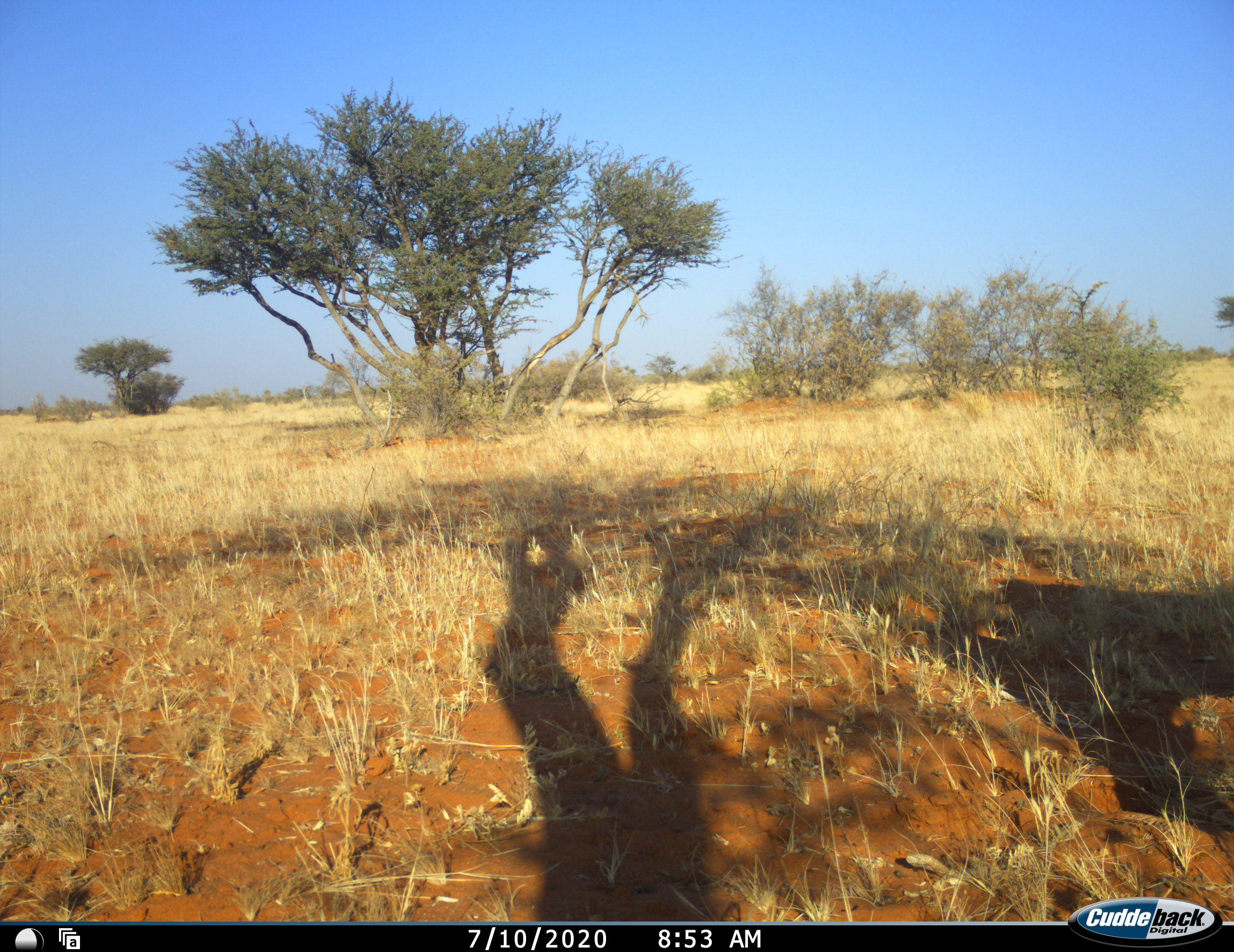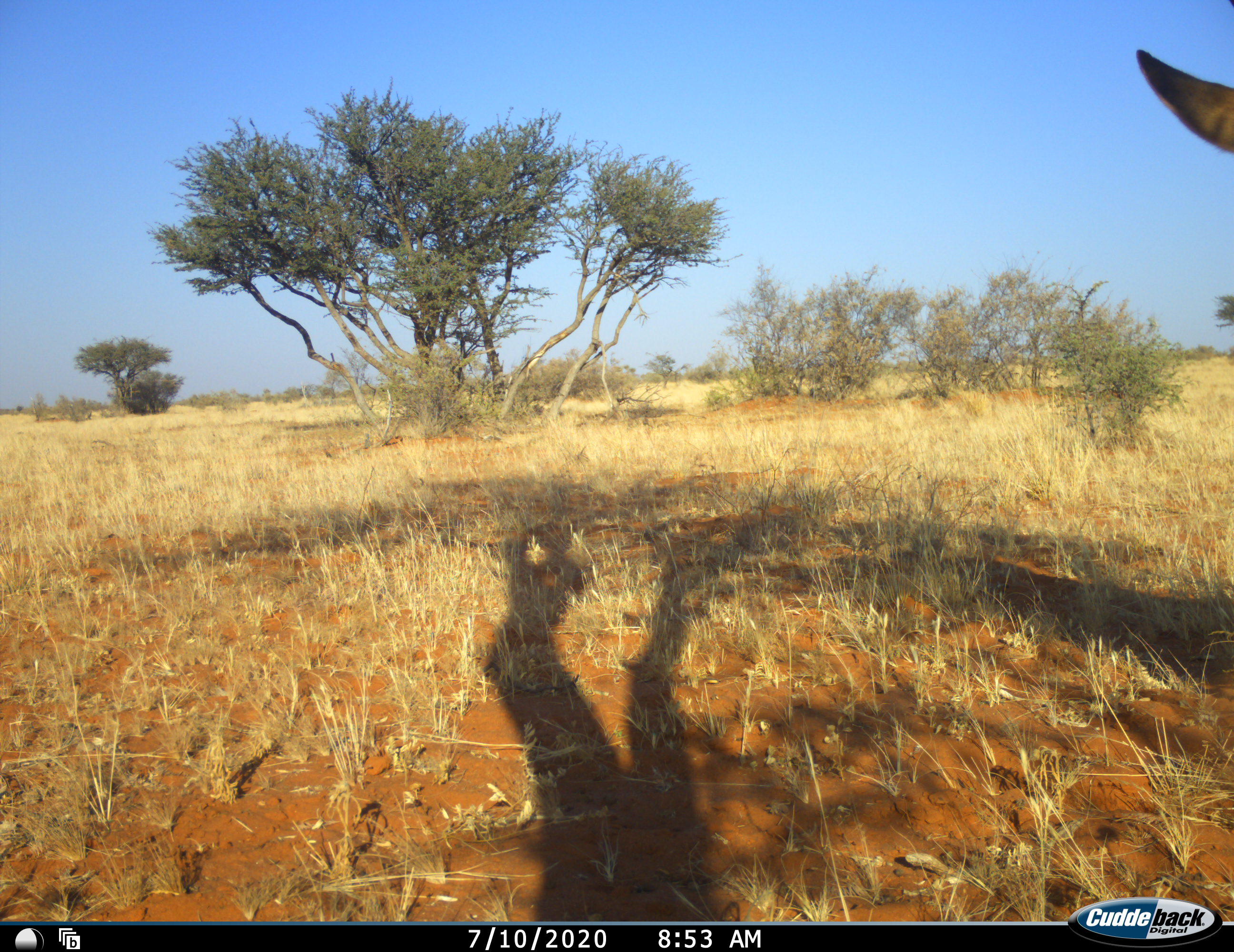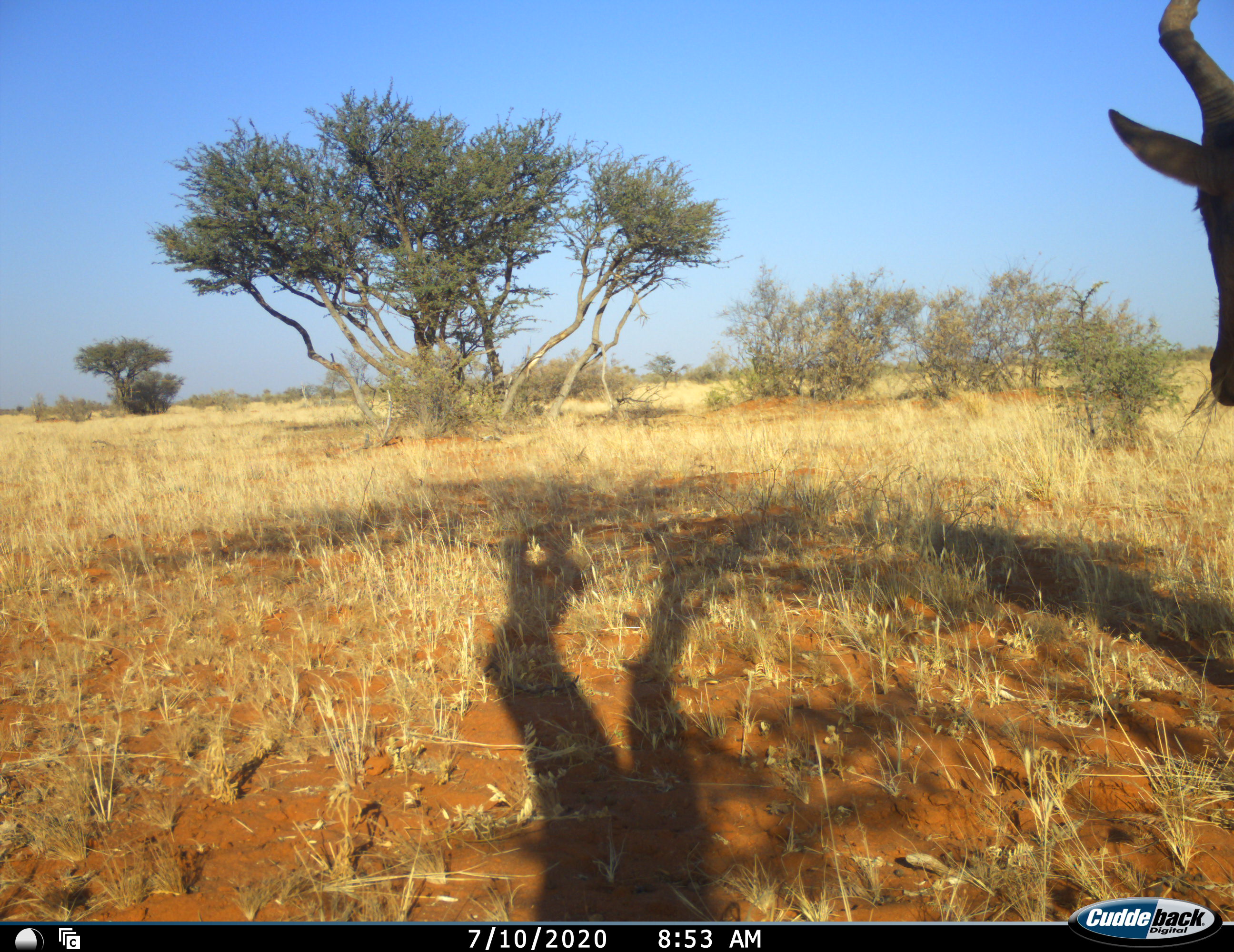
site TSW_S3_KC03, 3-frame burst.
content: unidentified animal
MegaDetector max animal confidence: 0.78